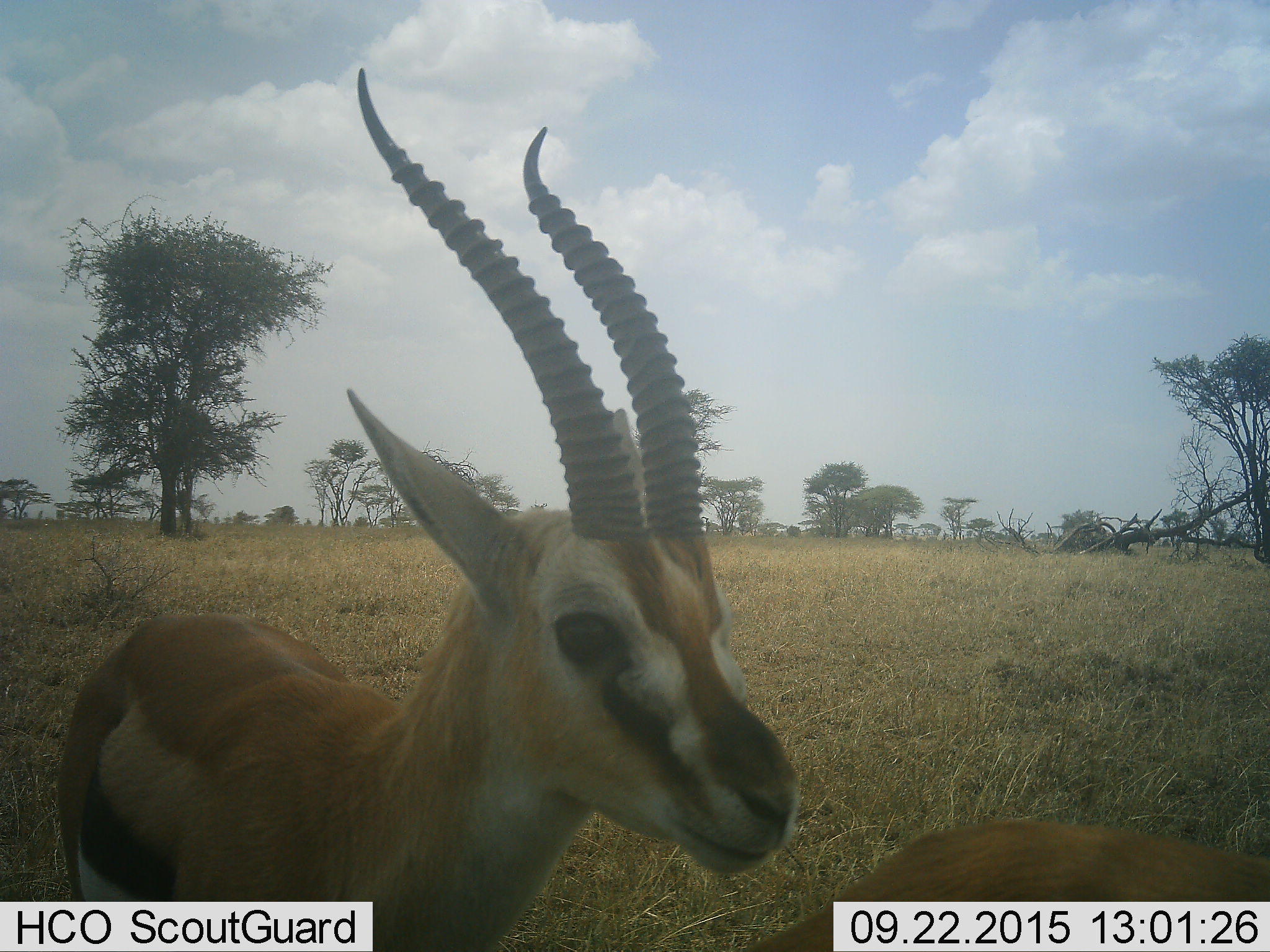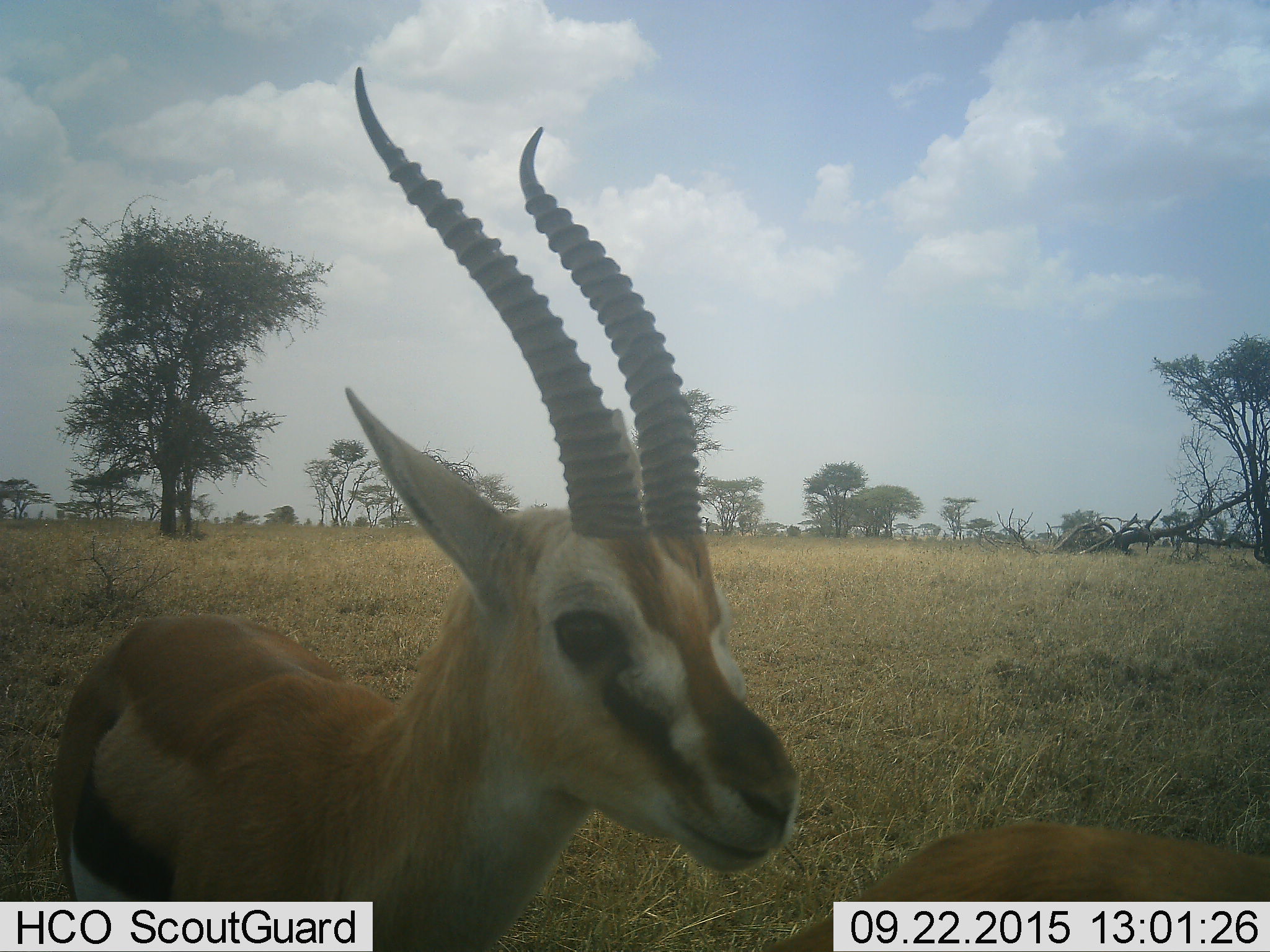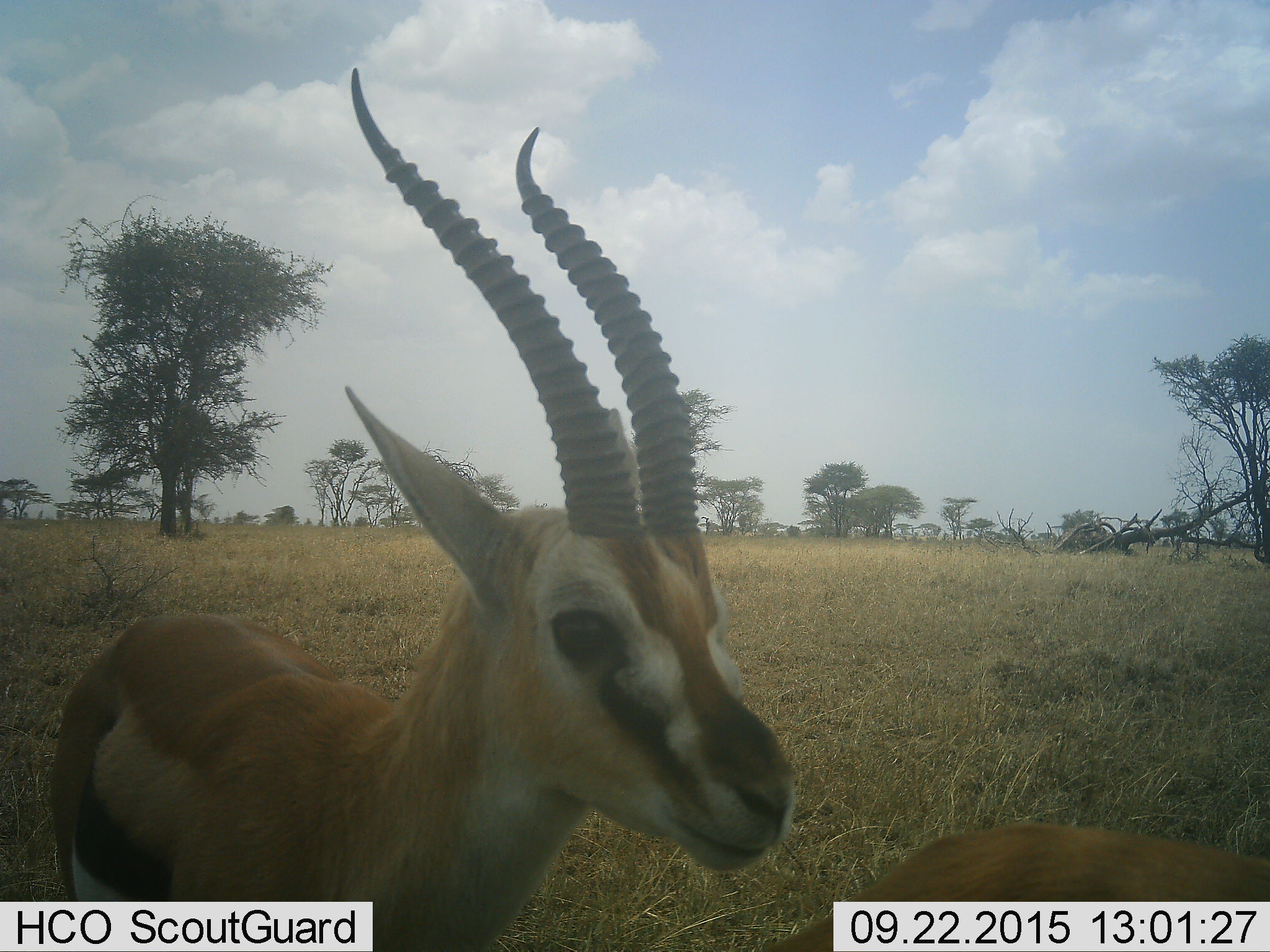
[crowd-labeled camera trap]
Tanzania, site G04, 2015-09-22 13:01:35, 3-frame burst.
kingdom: Animalia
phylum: Chordata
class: Mammalia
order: Artiodactyla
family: Bovidae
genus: Eudorcas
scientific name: Eudorcas thomsonii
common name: thomson's gazelle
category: gazellethomsons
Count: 2.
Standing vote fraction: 88%.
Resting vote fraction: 6%.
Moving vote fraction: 12%.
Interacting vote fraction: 0%.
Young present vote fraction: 0%.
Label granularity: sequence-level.